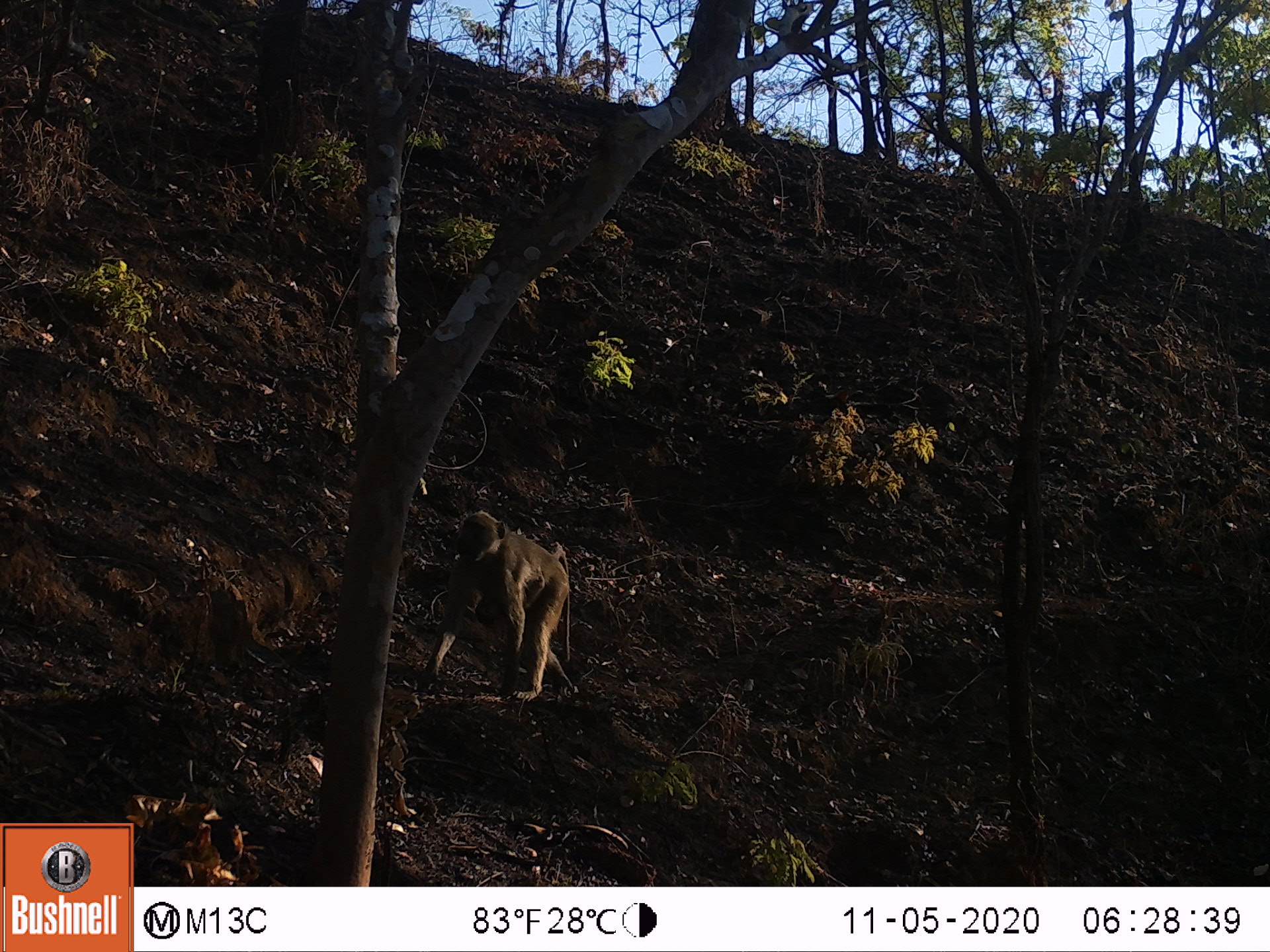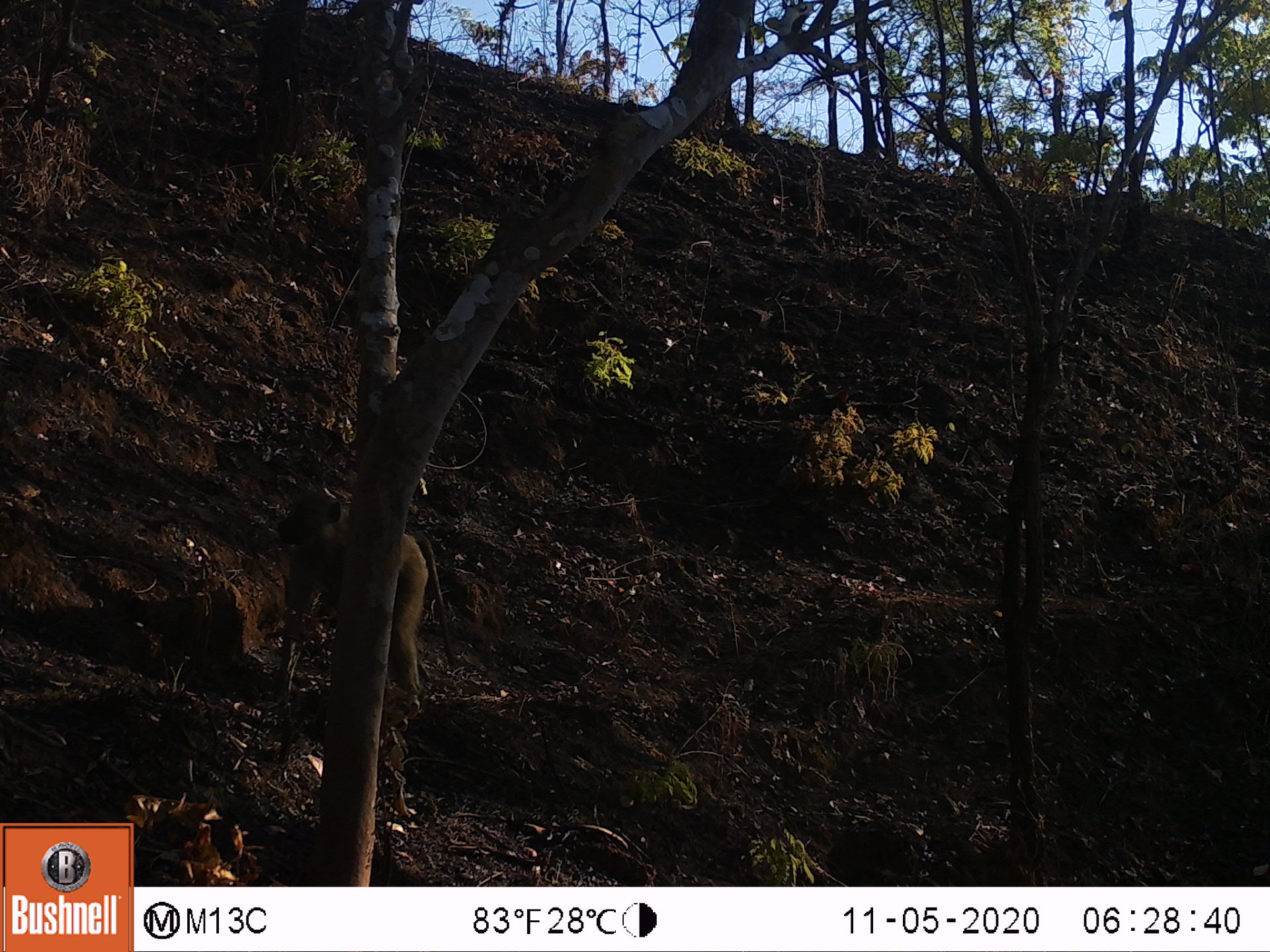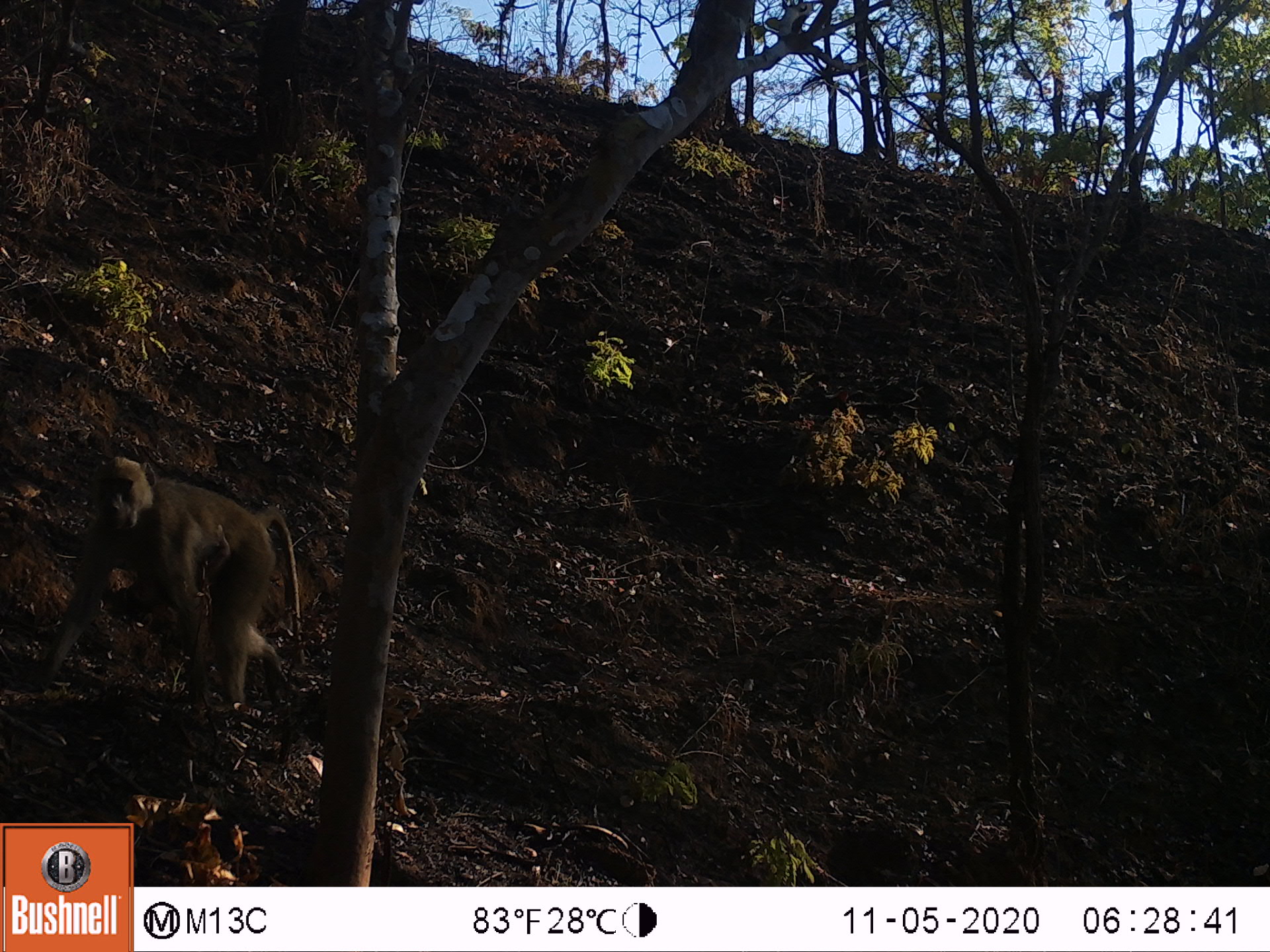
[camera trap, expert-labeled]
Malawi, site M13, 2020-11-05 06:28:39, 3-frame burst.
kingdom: Animalia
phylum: Chordata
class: Mammalia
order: Primates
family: Cercopithecidae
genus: Papio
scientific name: Papio cynocephalus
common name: yellow baboon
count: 1